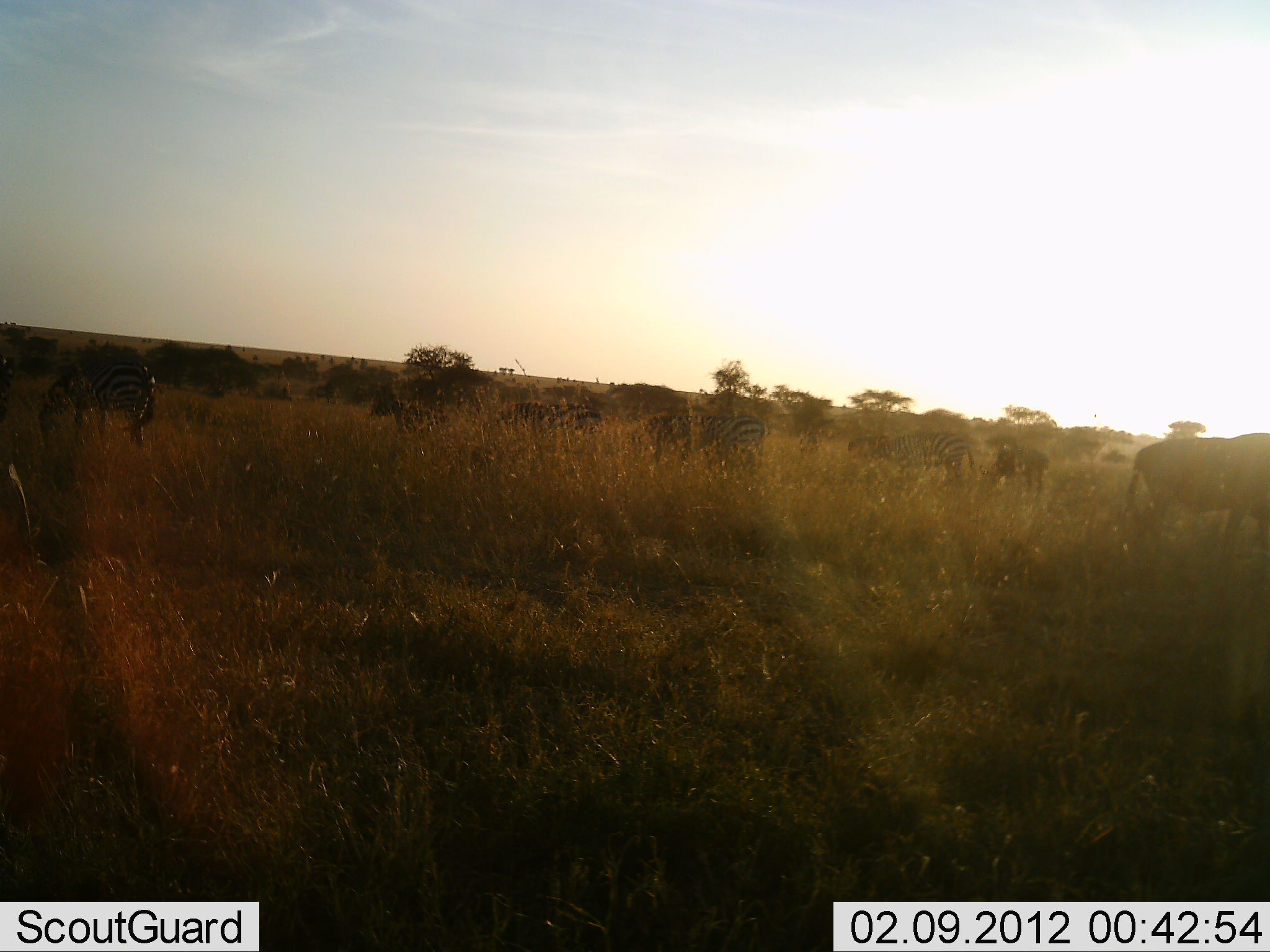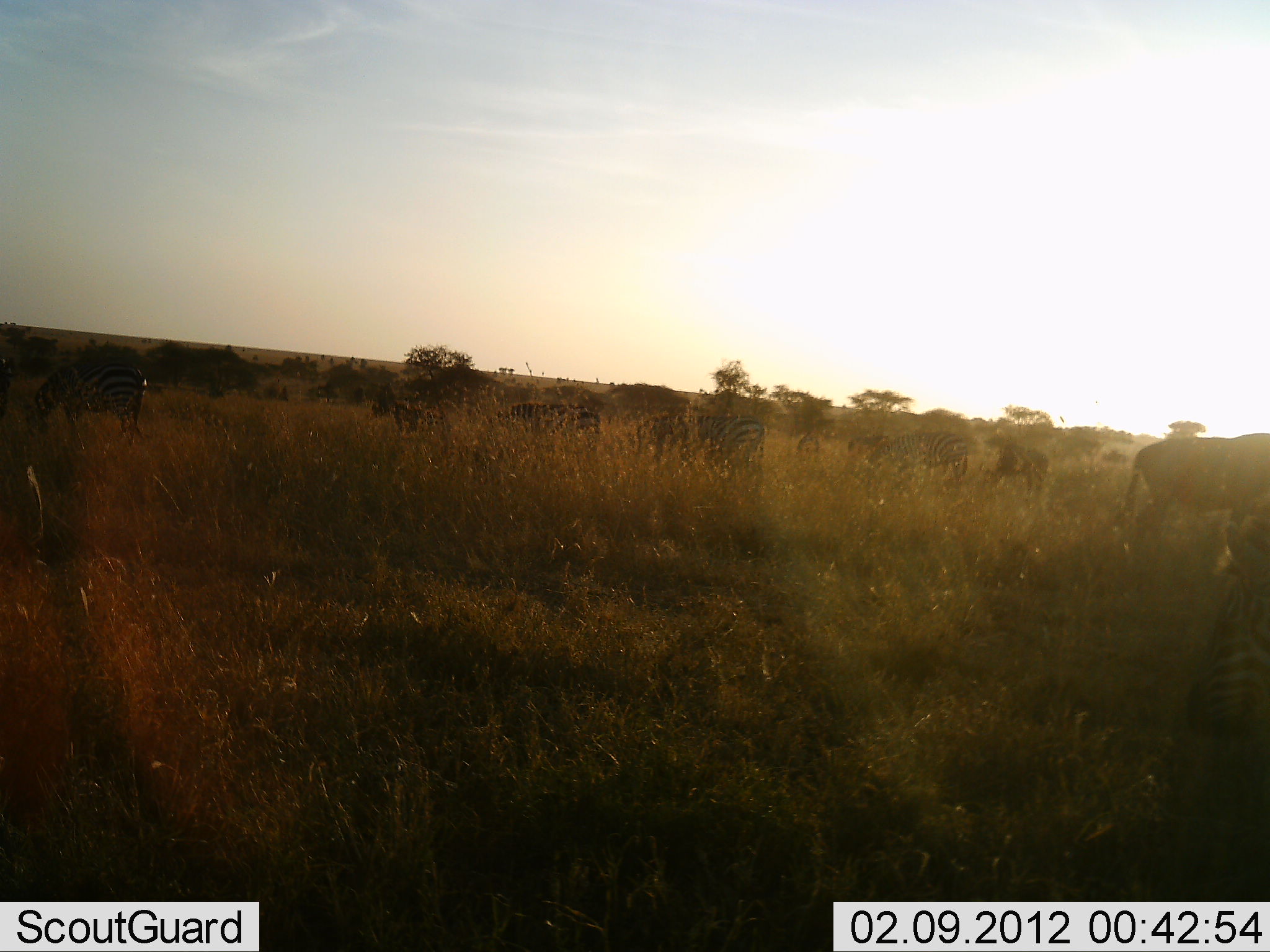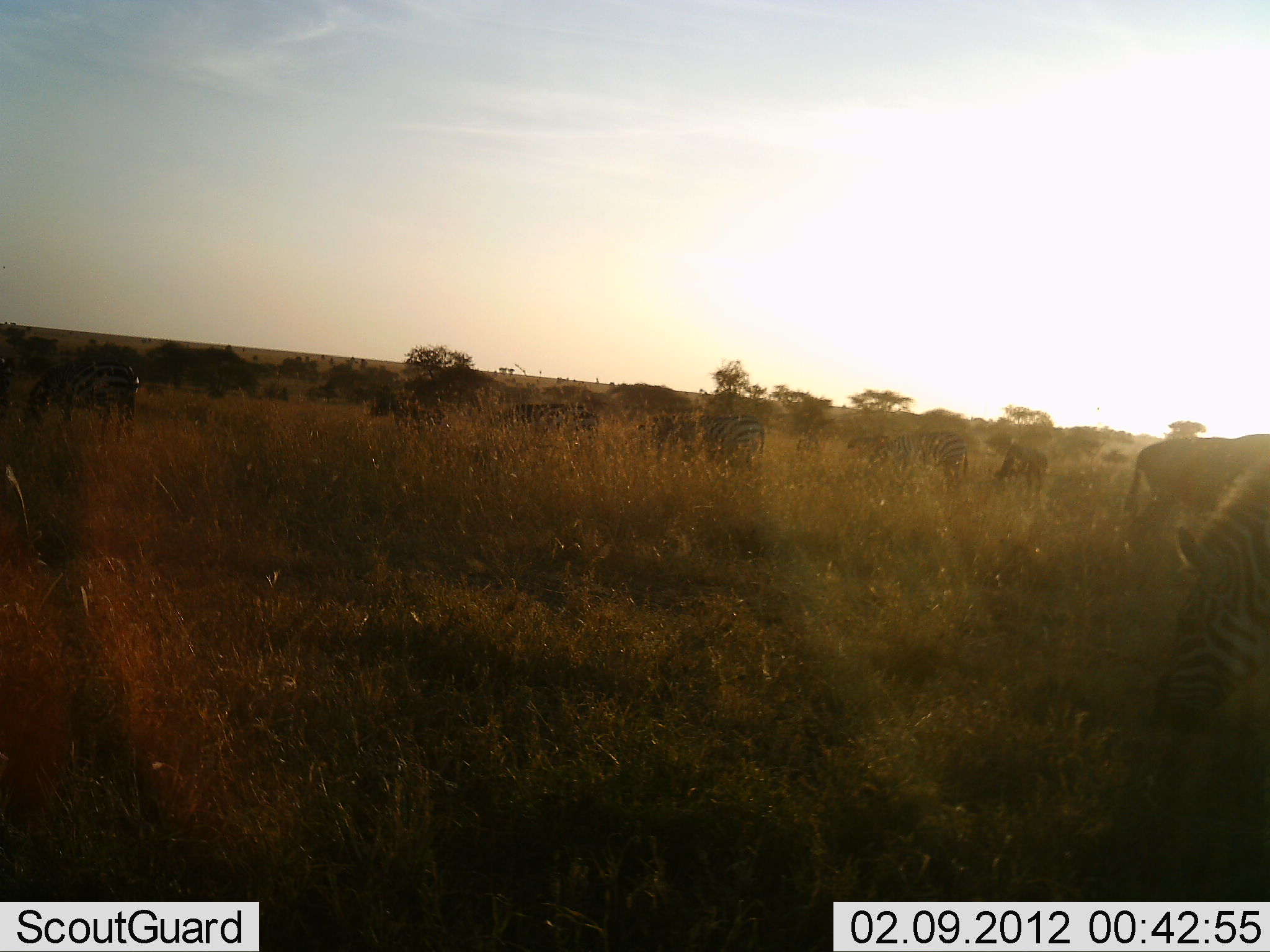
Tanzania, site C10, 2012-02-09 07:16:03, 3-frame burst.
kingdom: Animalia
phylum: Chordata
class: Mammalia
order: Perissodactyla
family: Equidae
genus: Equus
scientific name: Equus quagga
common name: plains zebra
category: zebra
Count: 9.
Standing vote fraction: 44%.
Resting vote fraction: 0%.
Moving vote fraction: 41%.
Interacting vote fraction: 0%.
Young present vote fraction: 0%.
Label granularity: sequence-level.